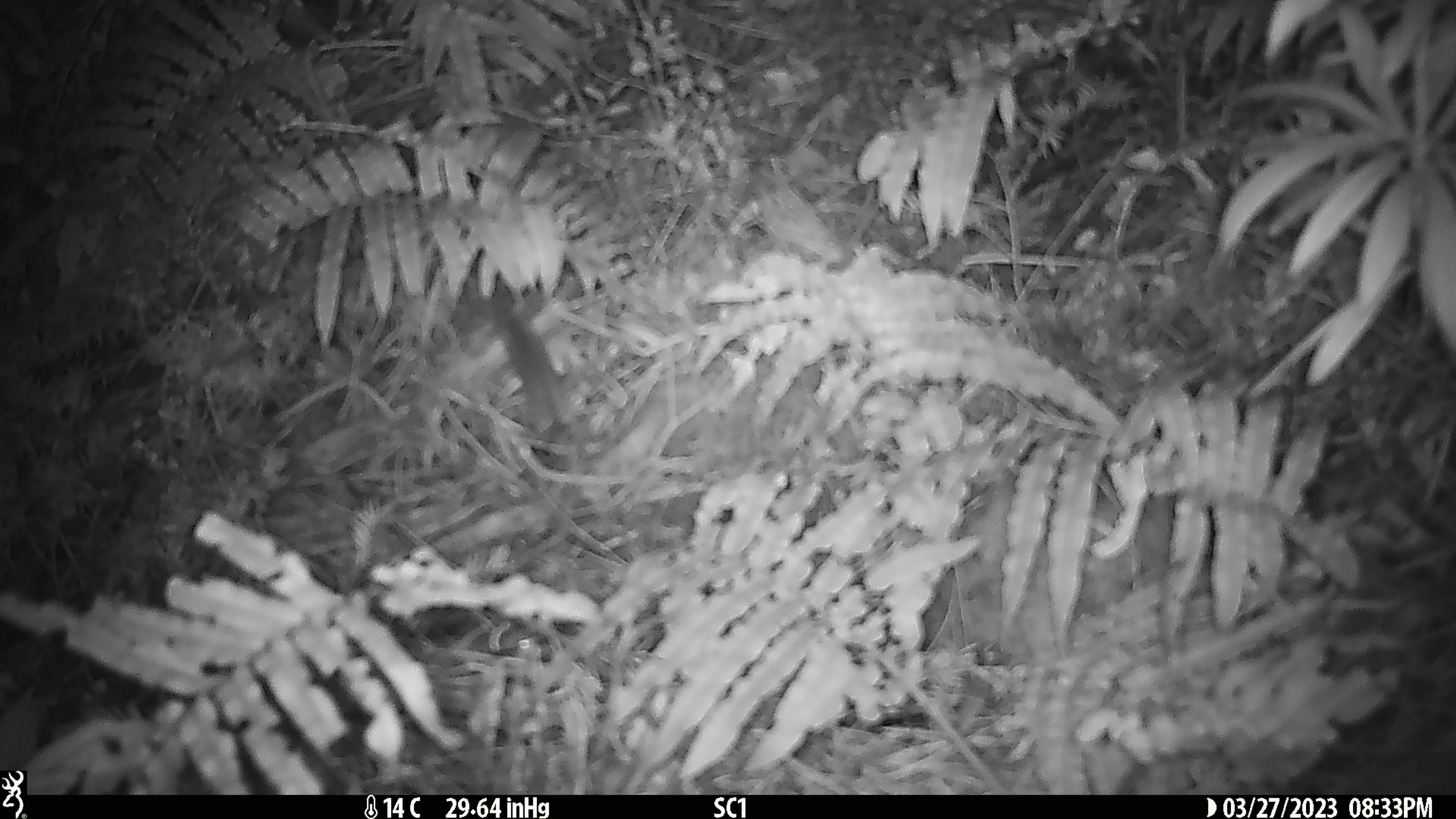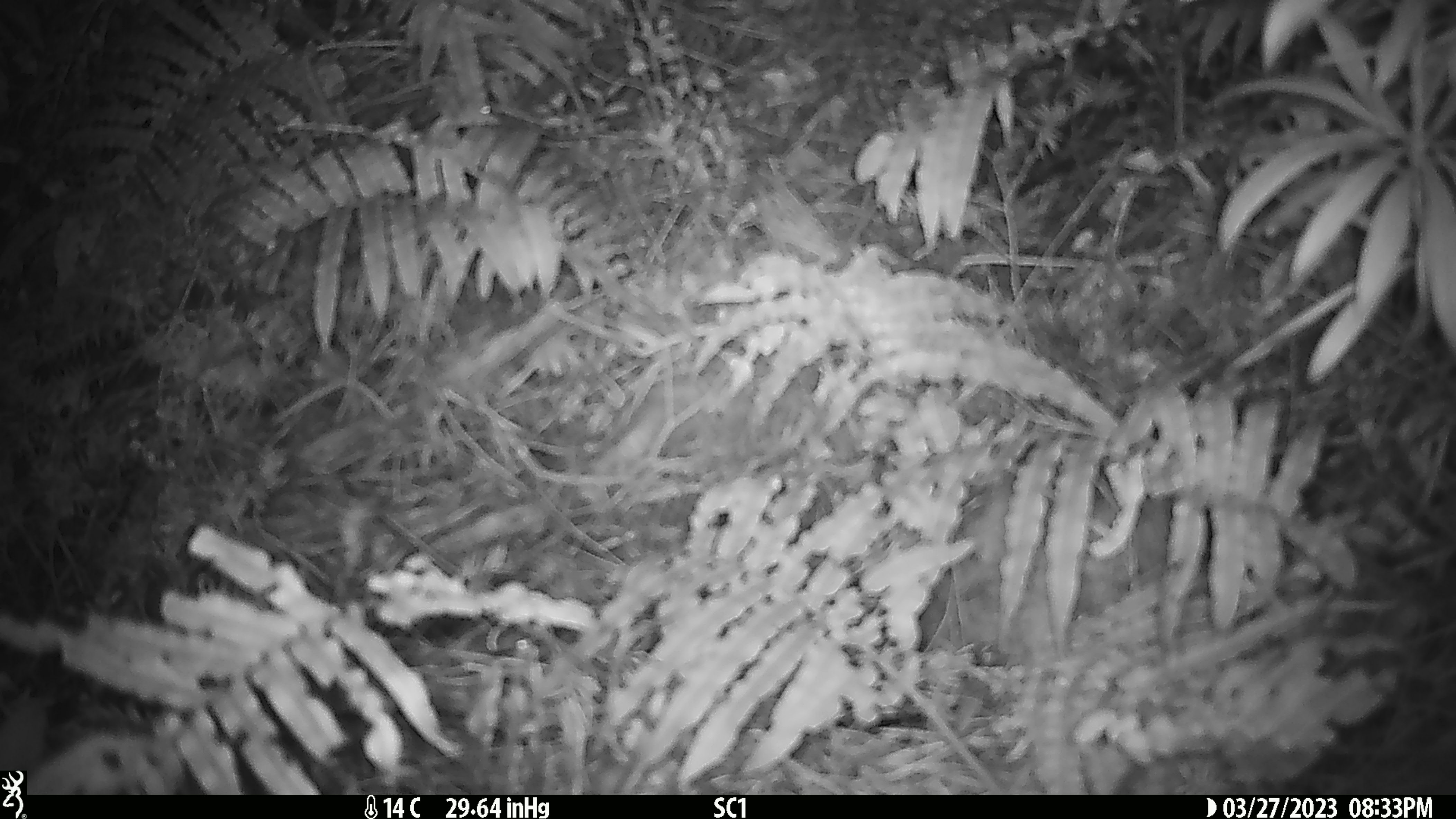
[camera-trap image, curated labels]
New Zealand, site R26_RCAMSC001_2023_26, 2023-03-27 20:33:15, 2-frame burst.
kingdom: Animalia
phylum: Chordata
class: Mammalia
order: Rodentia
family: Muridae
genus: Mus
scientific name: Mus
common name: mouse